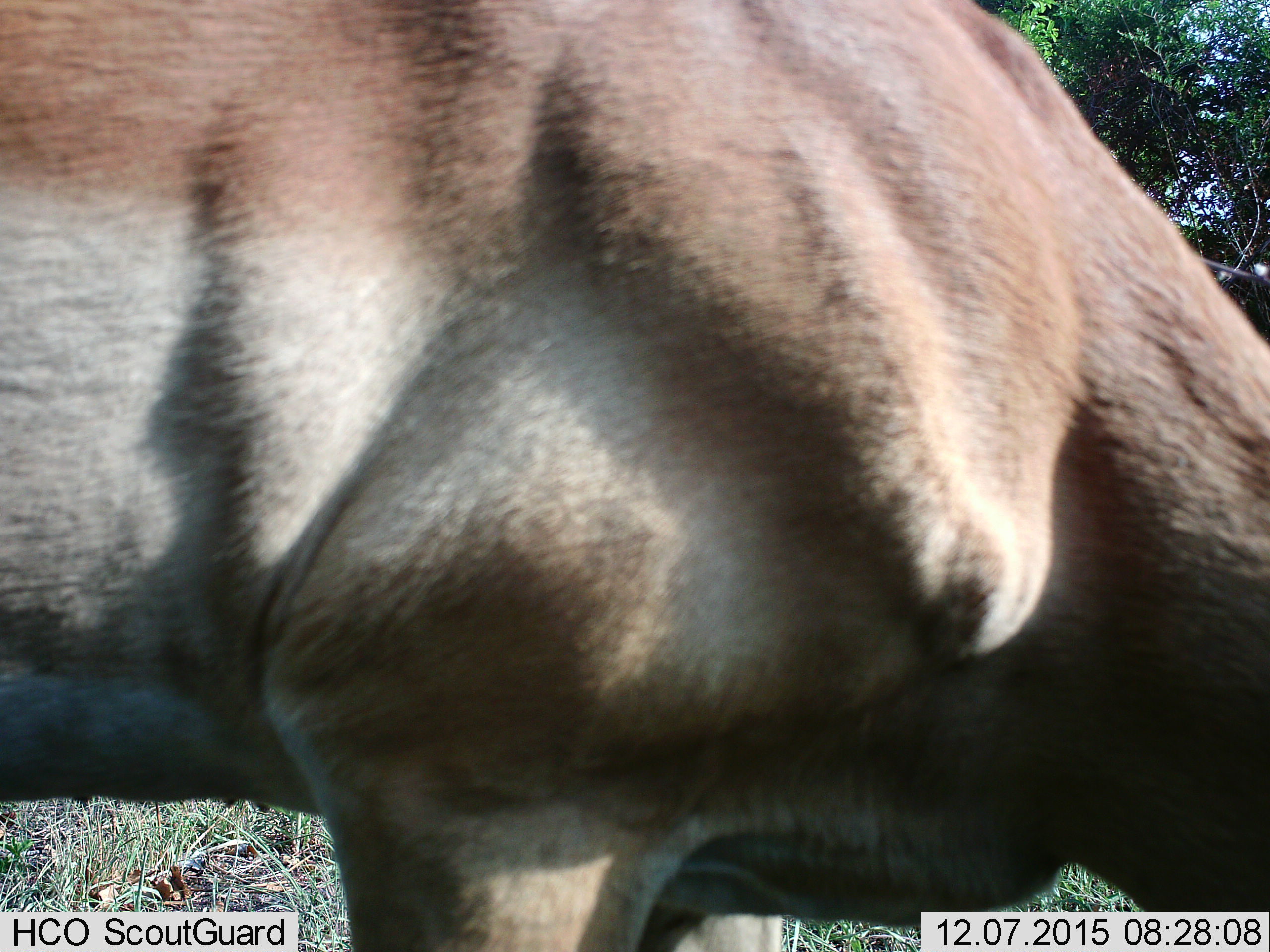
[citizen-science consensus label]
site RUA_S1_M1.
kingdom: Animalia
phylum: Chordata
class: Mammalia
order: Artiodactyla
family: Bovidae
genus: Aepyceros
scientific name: Aepyceros melampus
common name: impala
Impala (Aepyceros melampus), count 1. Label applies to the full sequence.